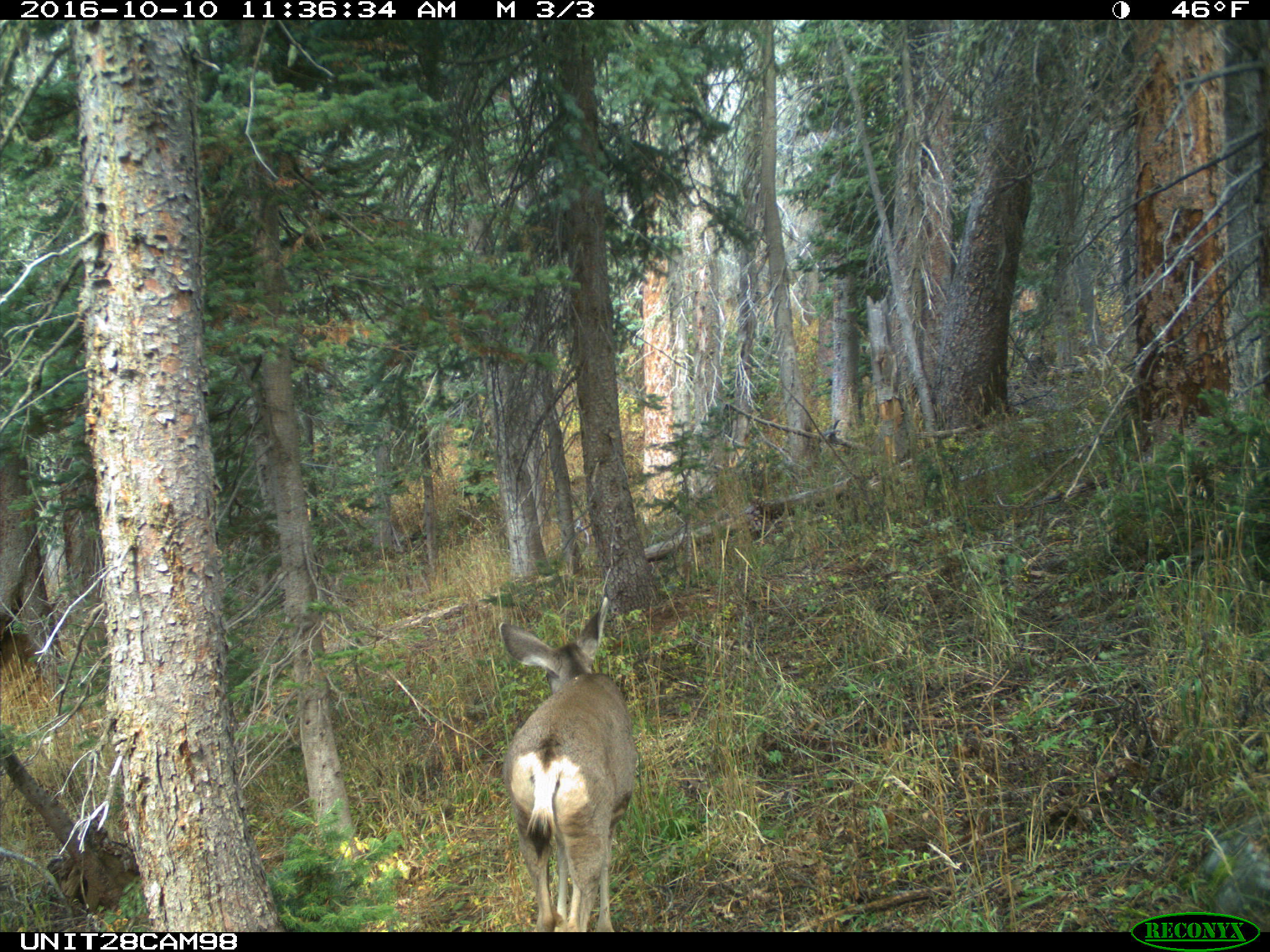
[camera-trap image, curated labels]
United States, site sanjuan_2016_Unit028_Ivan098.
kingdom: Animalia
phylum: Chordata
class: Mammalia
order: Artiodactyla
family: Cervidae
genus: Odocoileus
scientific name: Odocoileus hemionus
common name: mule deer